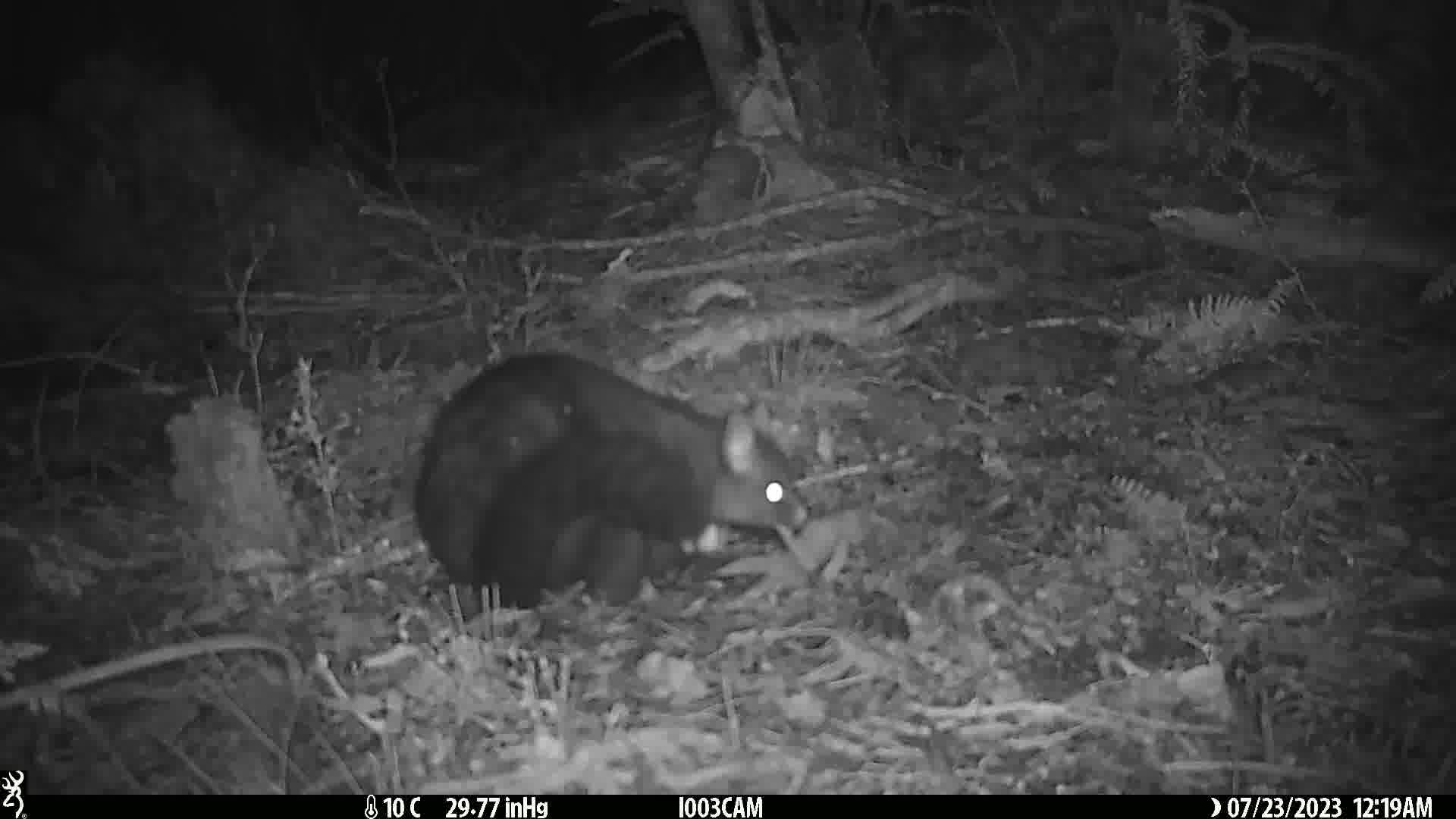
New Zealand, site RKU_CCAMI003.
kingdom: Animalia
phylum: Chordata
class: Mammalia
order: Diprotodontia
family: Phalangeridae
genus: Trichosurus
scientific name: Trichosurus vulpecula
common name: common brushtail possum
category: possum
Possum (common brushtail possum) (Trichosurus vulpecula).